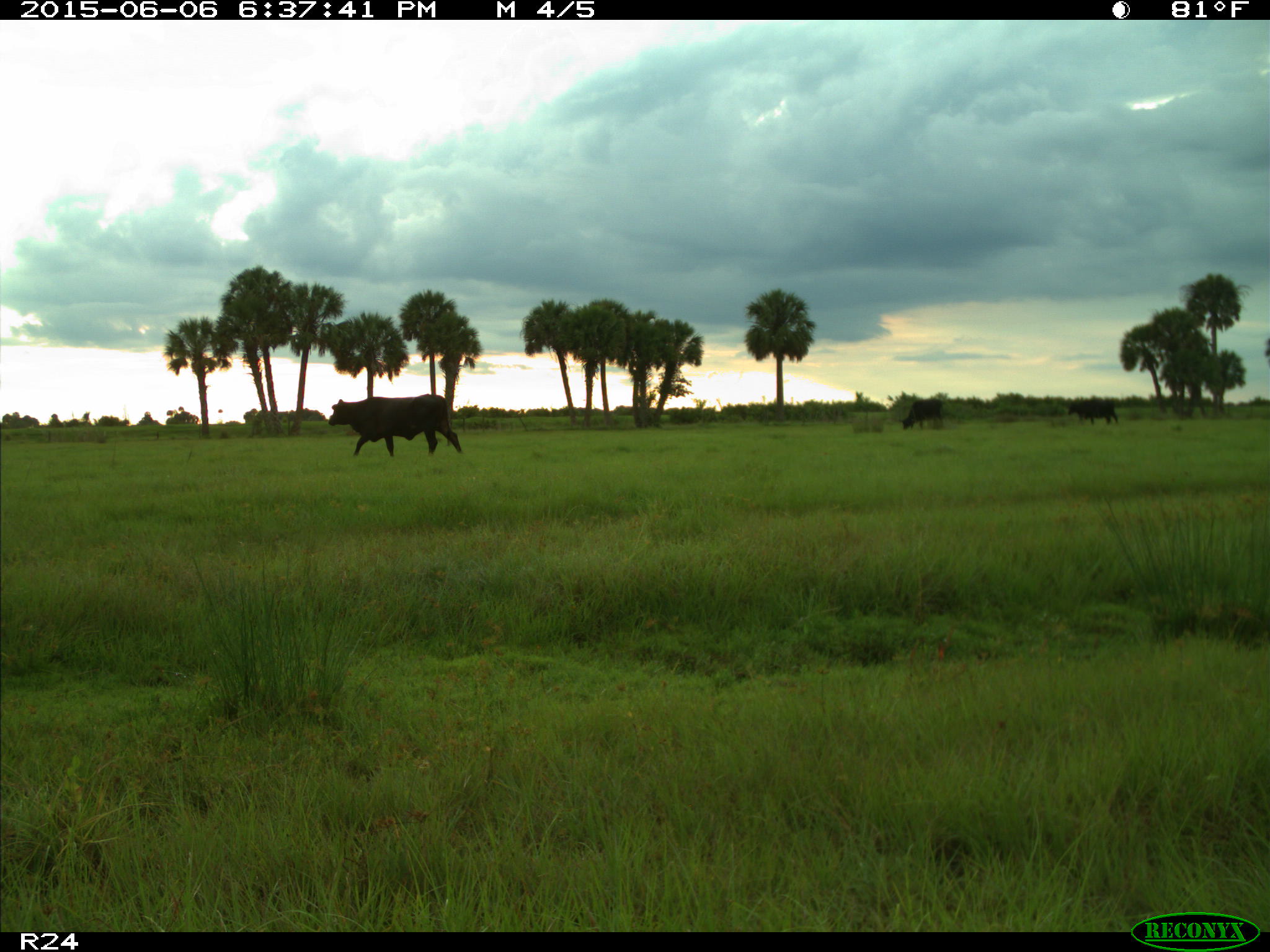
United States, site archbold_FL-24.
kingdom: Animalia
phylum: Chordata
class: Mammalia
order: Artiodactyla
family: Bovidae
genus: Bos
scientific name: Bos taurus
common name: domestic cow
Bos taurus (domestic cow).